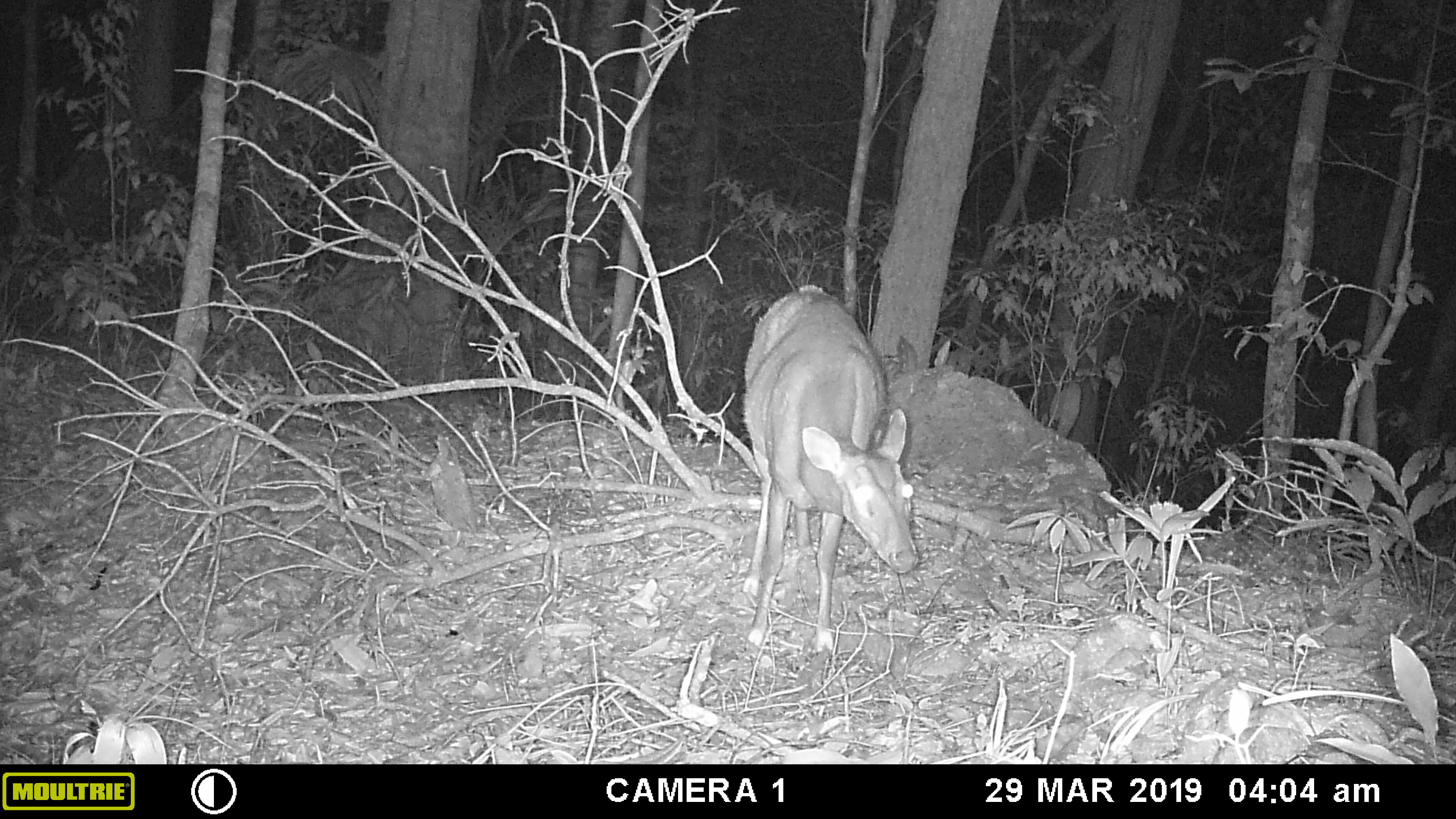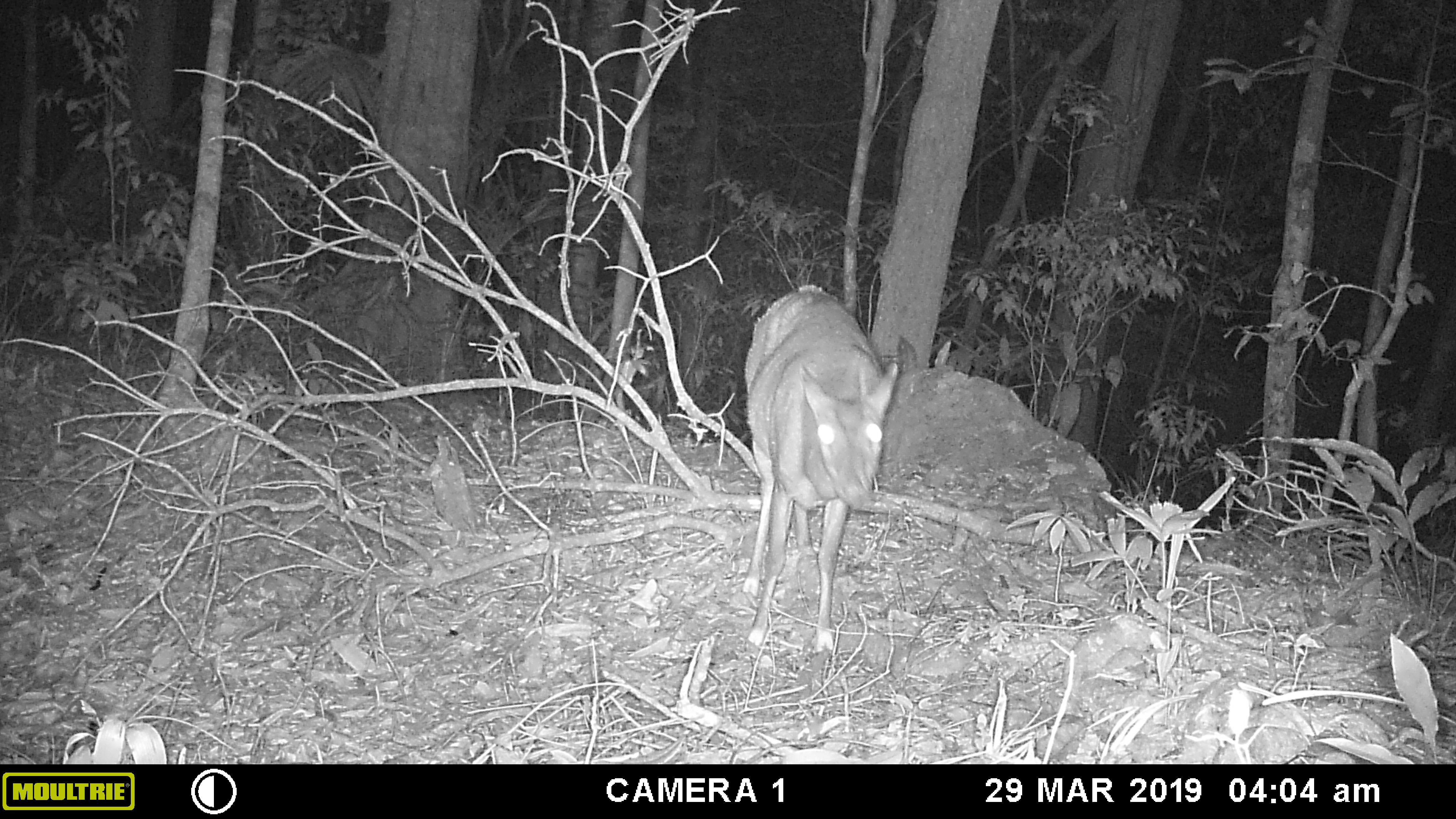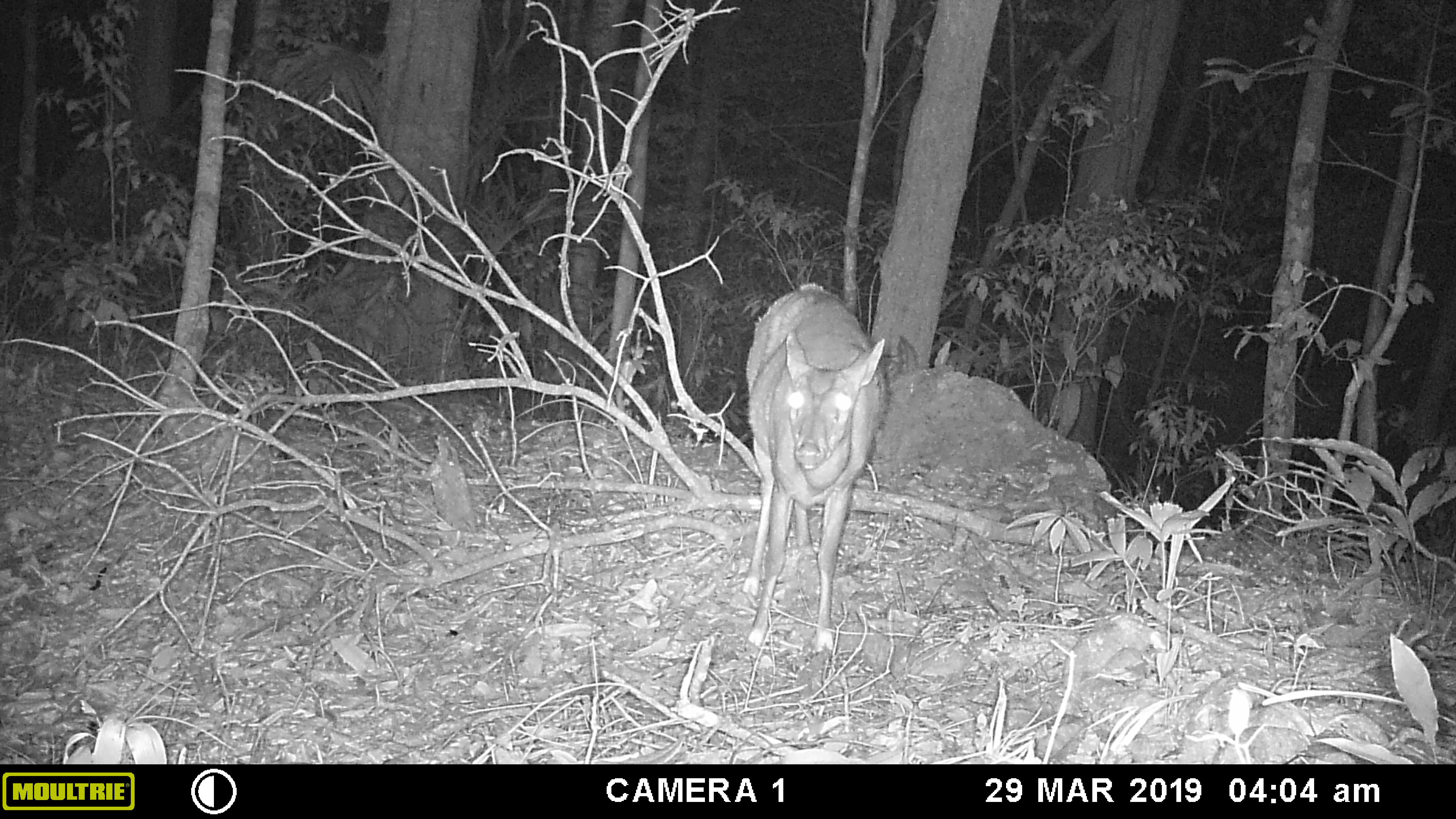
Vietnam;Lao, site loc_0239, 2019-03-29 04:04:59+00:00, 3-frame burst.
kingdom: Animalia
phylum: Chordata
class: Mammalia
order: Artiodactyla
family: Cervidae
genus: Muntiacus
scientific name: Muntiacus vuquangensis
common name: large-antlered muntjac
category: large antlered muntjac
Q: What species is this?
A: Large antlered muntjac (large-antlered muntjac) (Muntiacus vuquangensis).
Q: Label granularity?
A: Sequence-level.